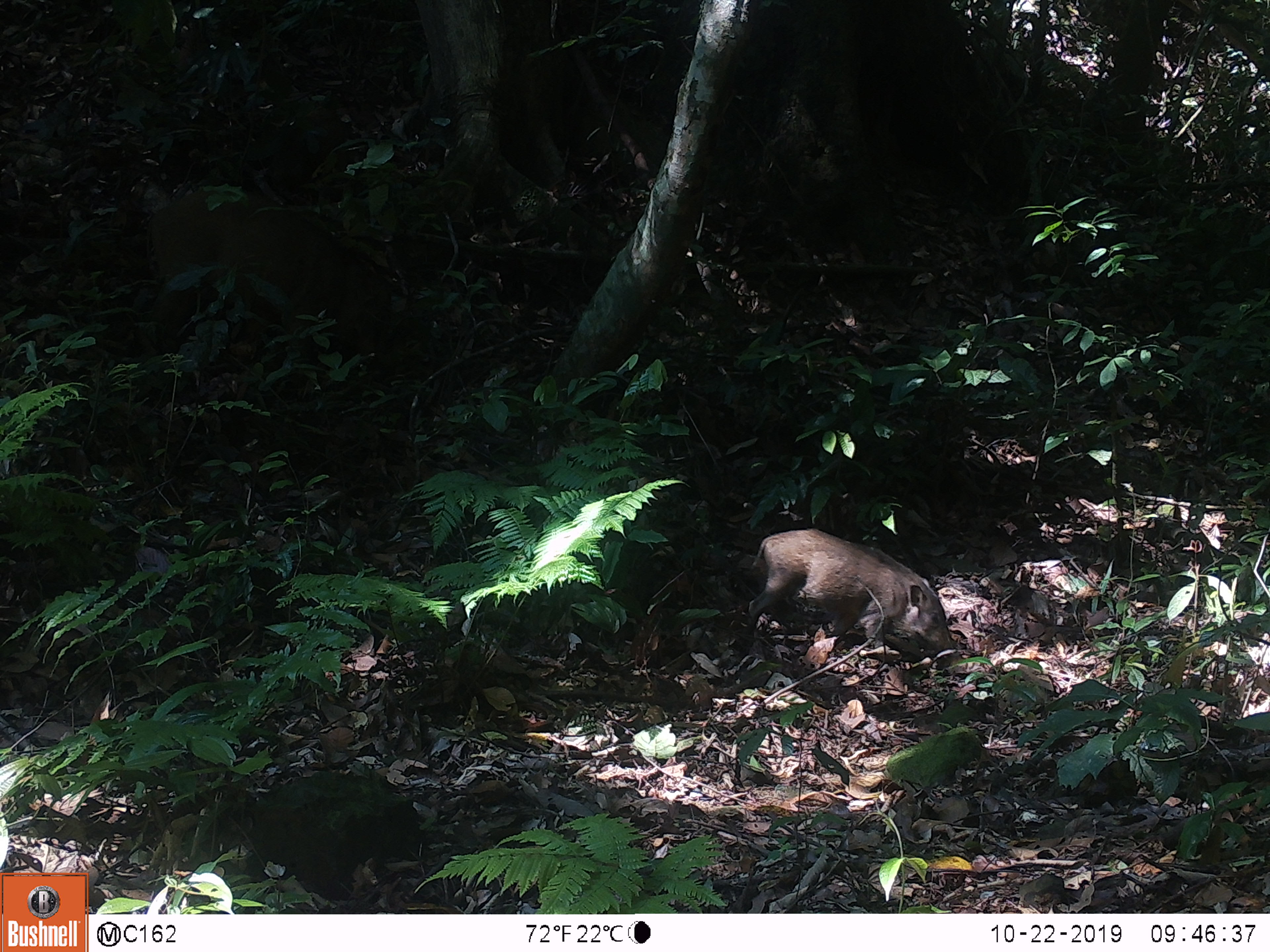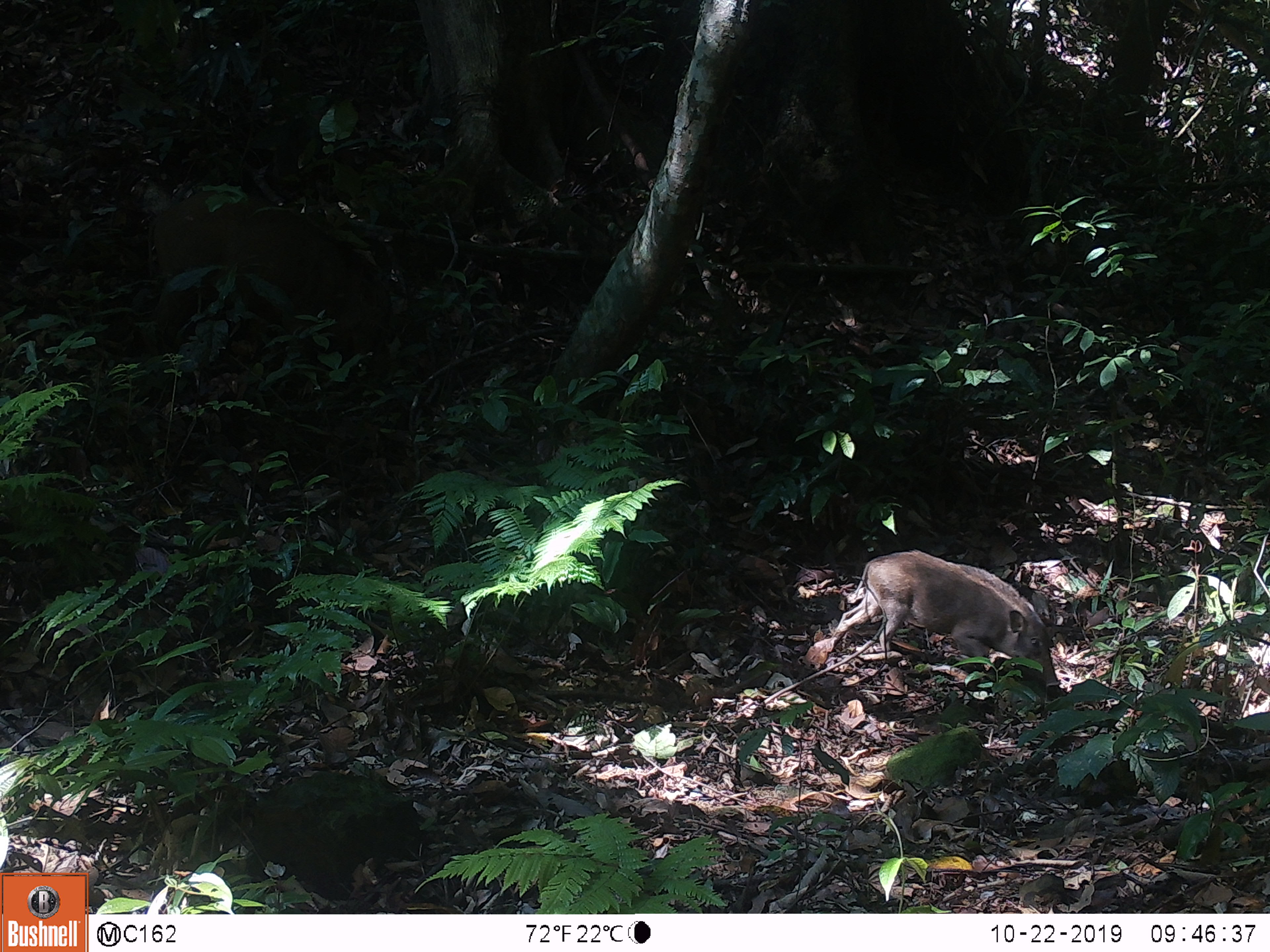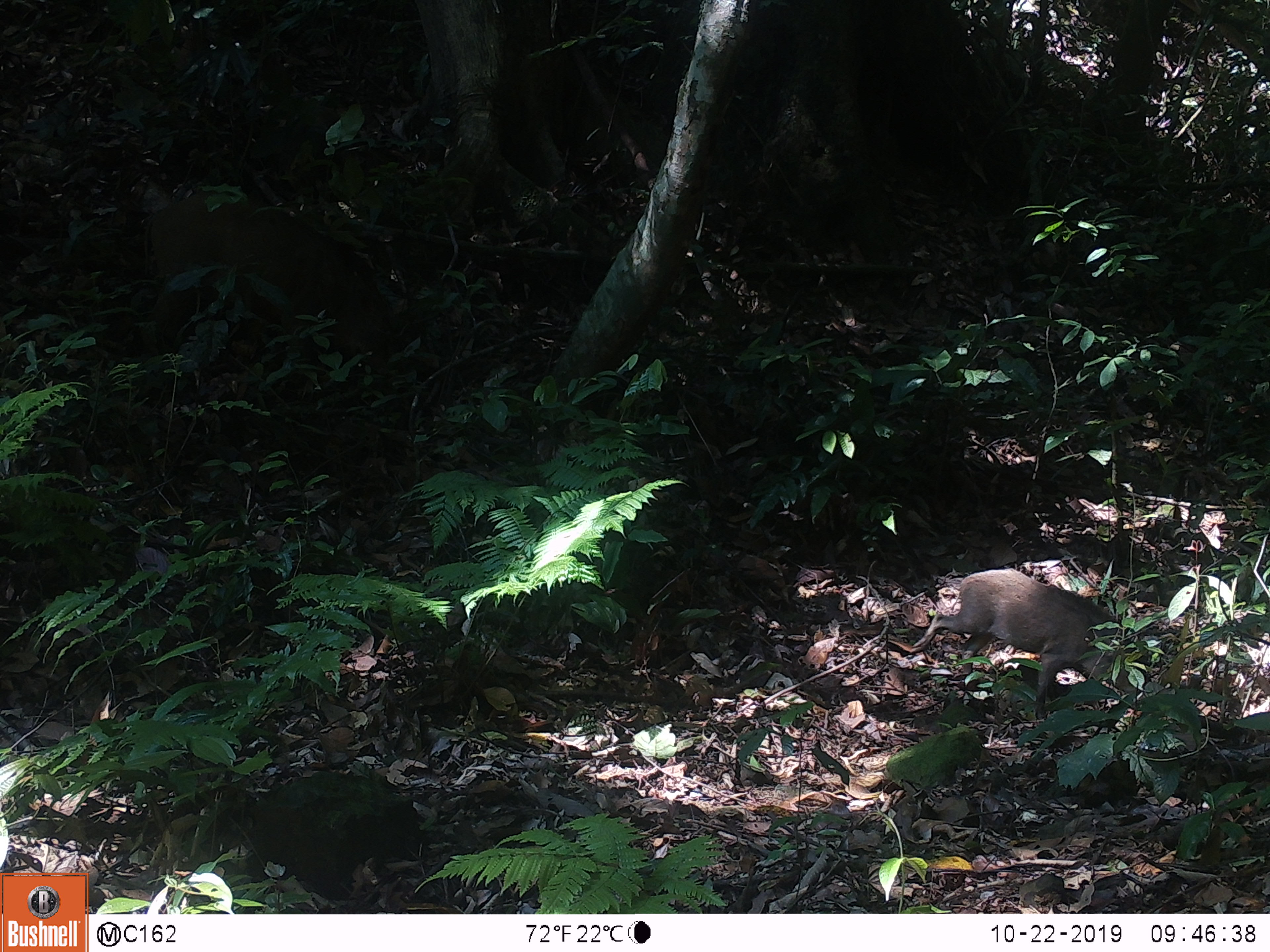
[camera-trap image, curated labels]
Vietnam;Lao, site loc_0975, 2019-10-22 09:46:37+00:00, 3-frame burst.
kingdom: Animalia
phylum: Chordata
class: Mammalia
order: Artiodactyla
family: Suidae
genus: Sus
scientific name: Sus scrofa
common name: eurasian wild pig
Eurasian wild pig (Sus scrofa). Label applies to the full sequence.